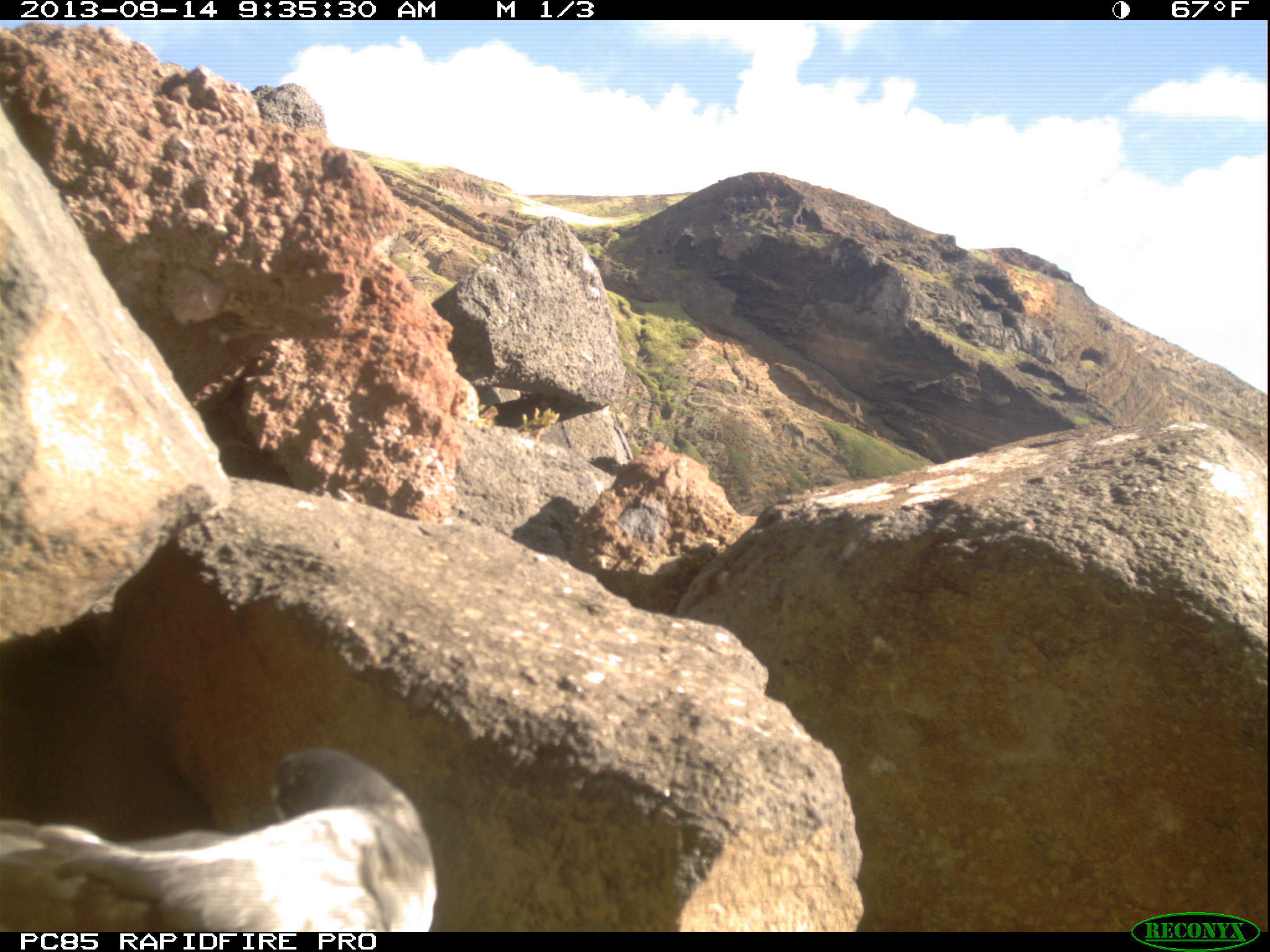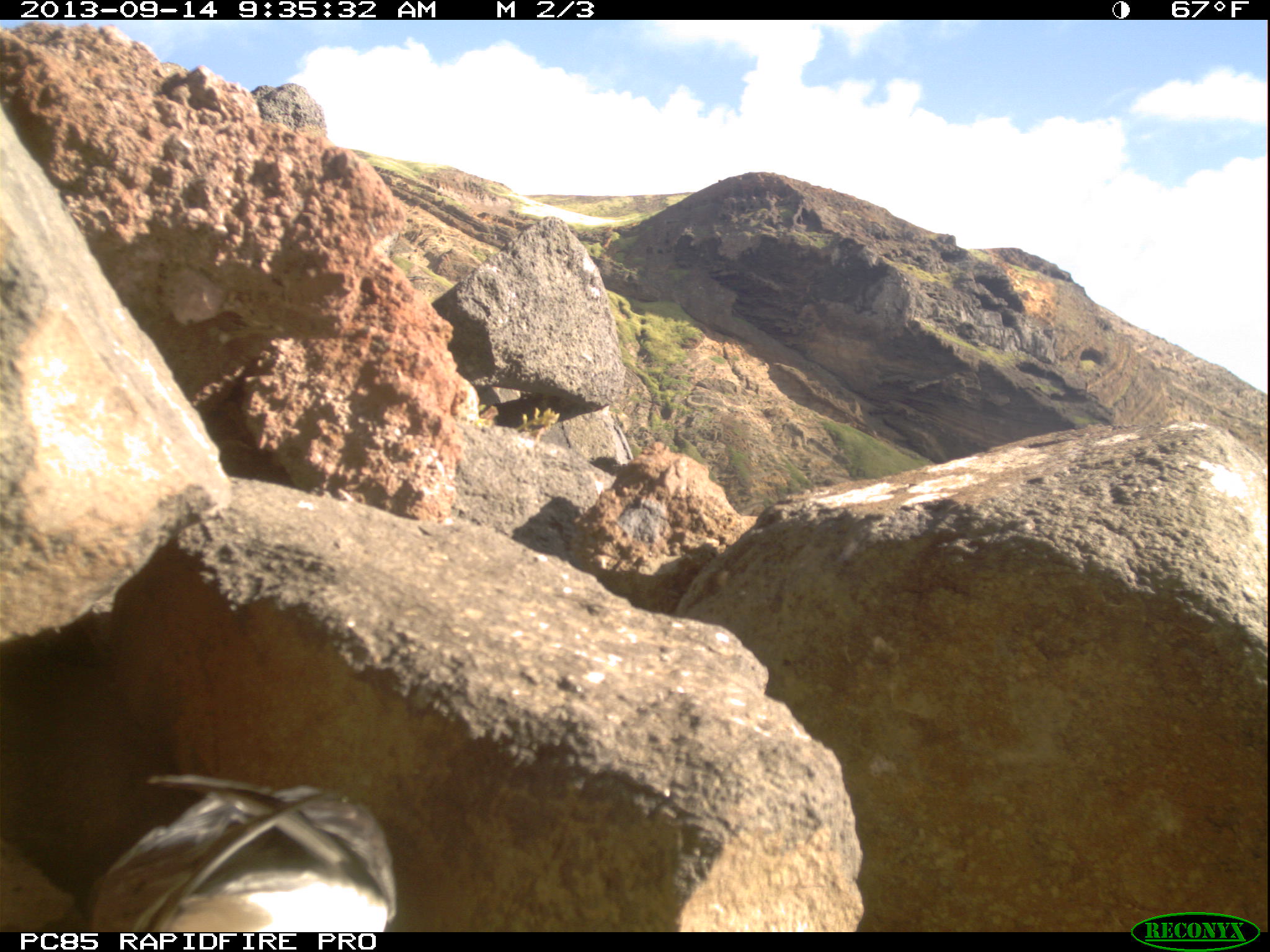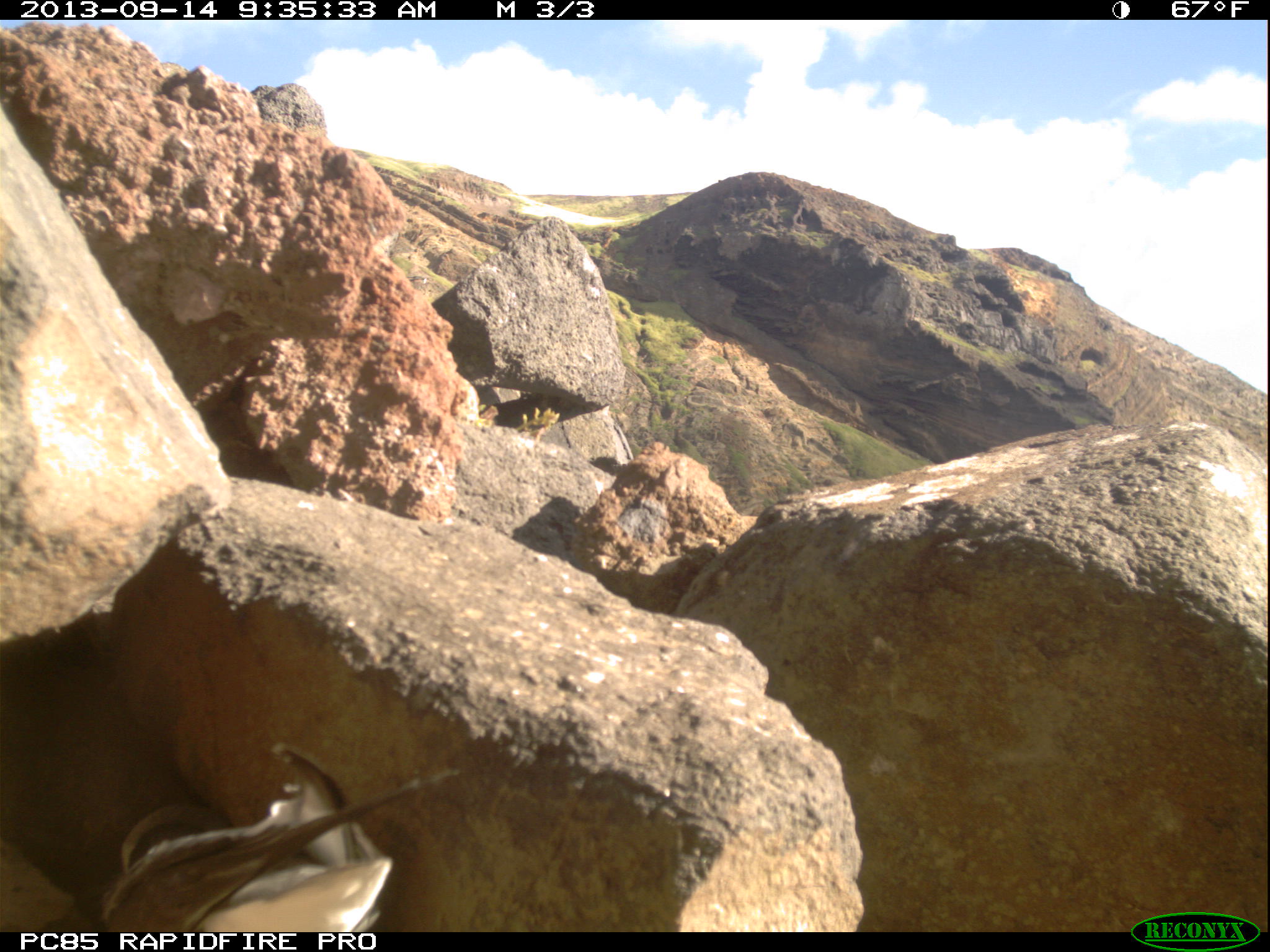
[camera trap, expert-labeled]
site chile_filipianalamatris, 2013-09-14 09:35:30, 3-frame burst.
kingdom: Animalia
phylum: Chordata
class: Aves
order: Procellariiformes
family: Procellariidae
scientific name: Procellariidae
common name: petrel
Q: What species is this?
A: Petrel (Procellariidae).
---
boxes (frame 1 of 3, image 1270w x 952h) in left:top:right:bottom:
petrel: 7:741:435:935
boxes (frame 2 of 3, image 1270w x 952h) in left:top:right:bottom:
petrel: 73:763:399:934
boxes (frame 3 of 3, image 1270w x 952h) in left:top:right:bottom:
petrel: 77:739:416:936